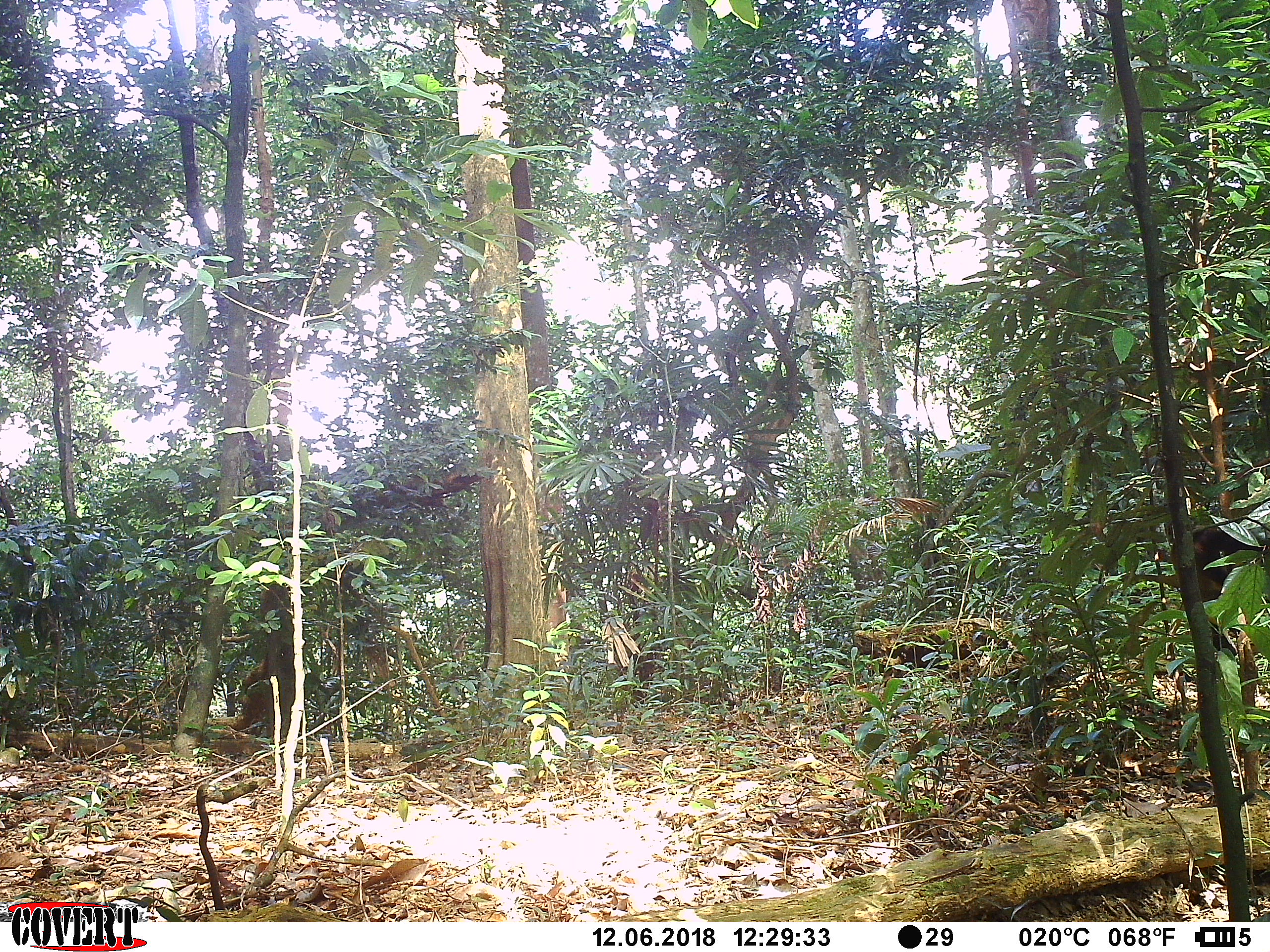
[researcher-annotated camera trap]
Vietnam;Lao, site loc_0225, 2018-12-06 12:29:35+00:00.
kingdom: Animalia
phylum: Chordata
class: Mammalia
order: Carnivora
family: Mustelidae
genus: Martes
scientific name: Martes flavigula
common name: yellow-throated marten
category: yellow throated marten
Yellow throated marten (yellow-throated marten) (Martes flavigula). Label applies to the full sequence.